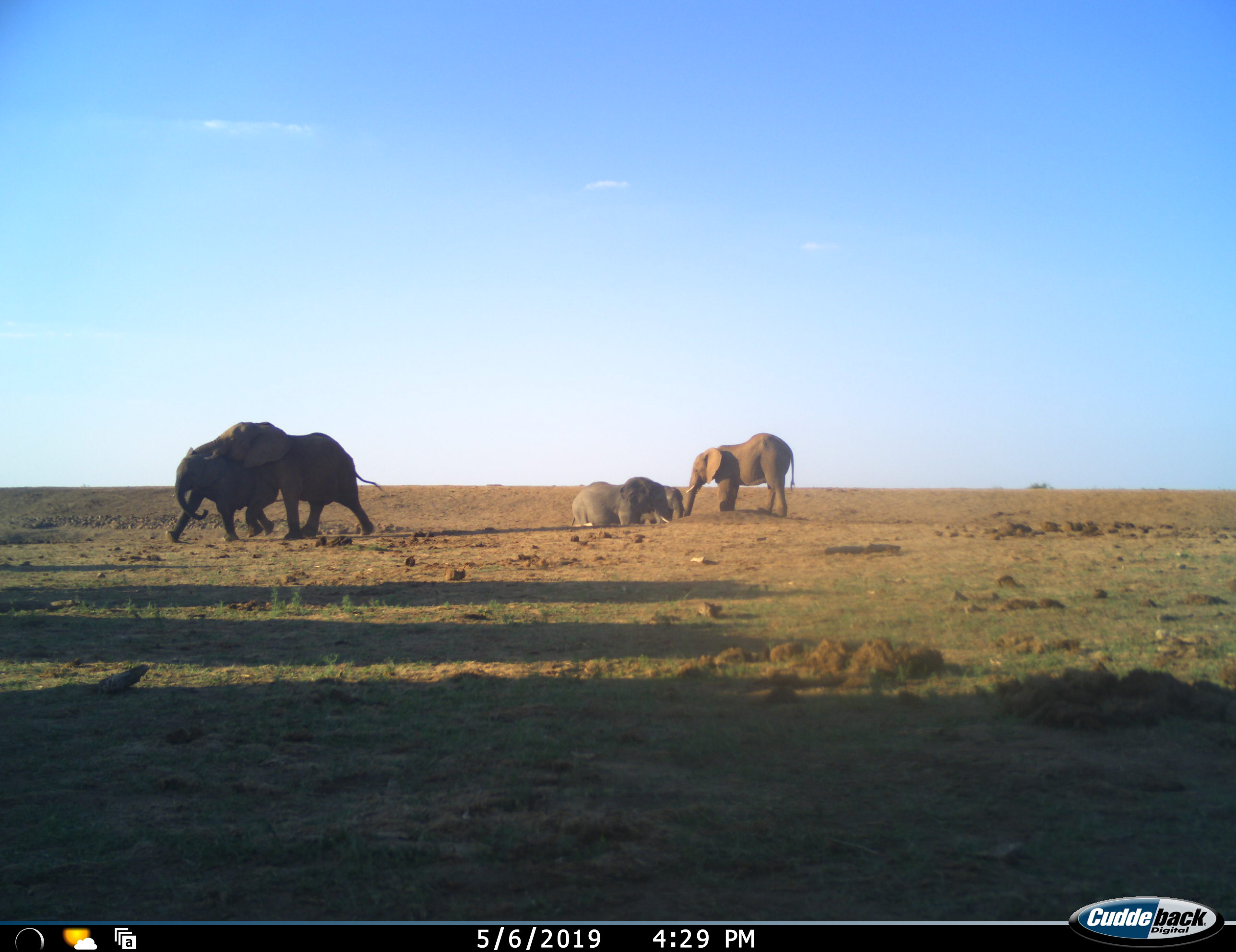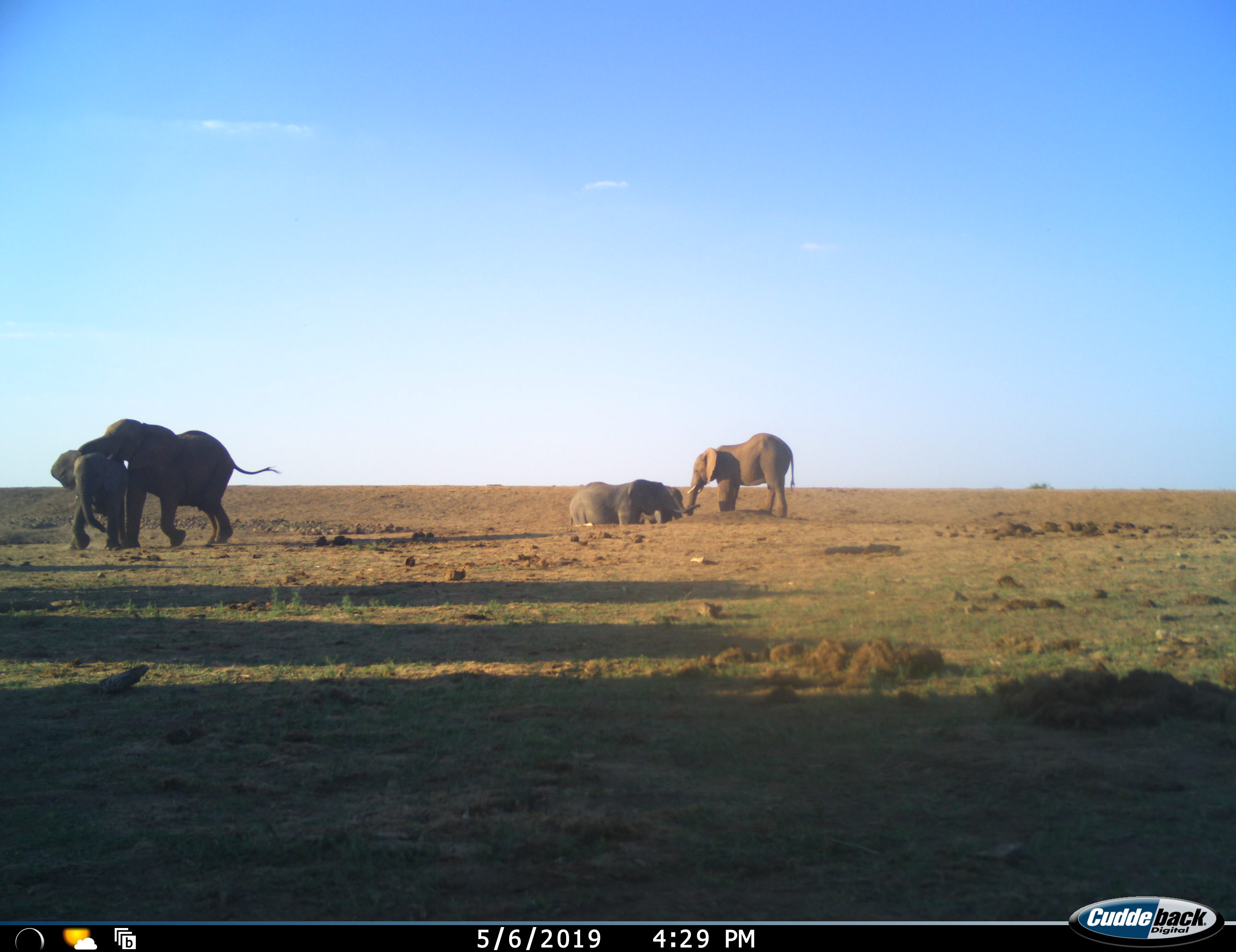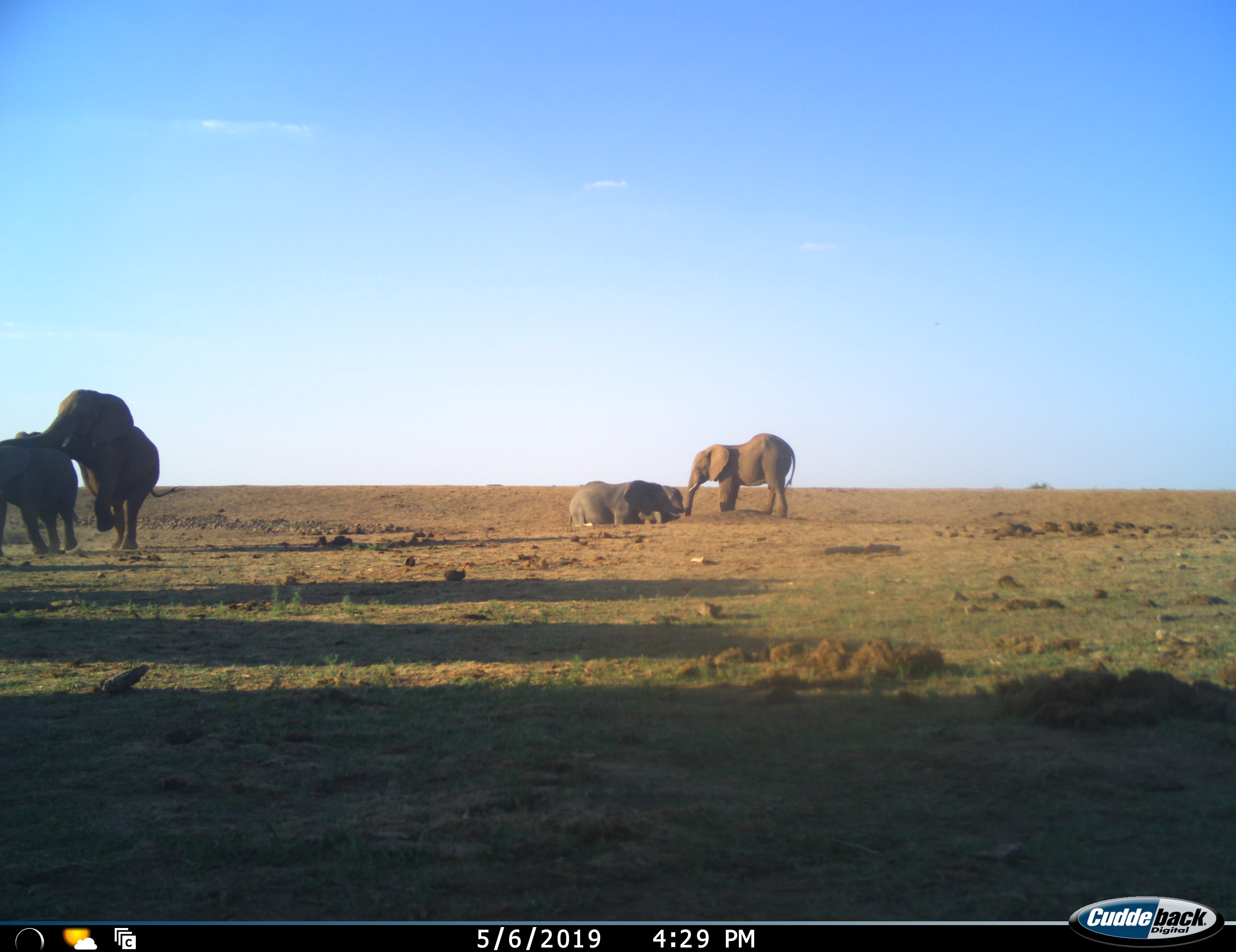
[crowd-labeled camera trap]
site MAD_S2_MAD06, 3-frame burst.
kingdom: Animalia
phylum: Chordata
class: Mammalia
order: Proboscidea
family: Elephantidae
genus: Loxodonta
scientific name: Loxodonta africana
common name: african bush elephant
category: elephant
Elephant (african bush elephant) (Loxodonta africana), count 5. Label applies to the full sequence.